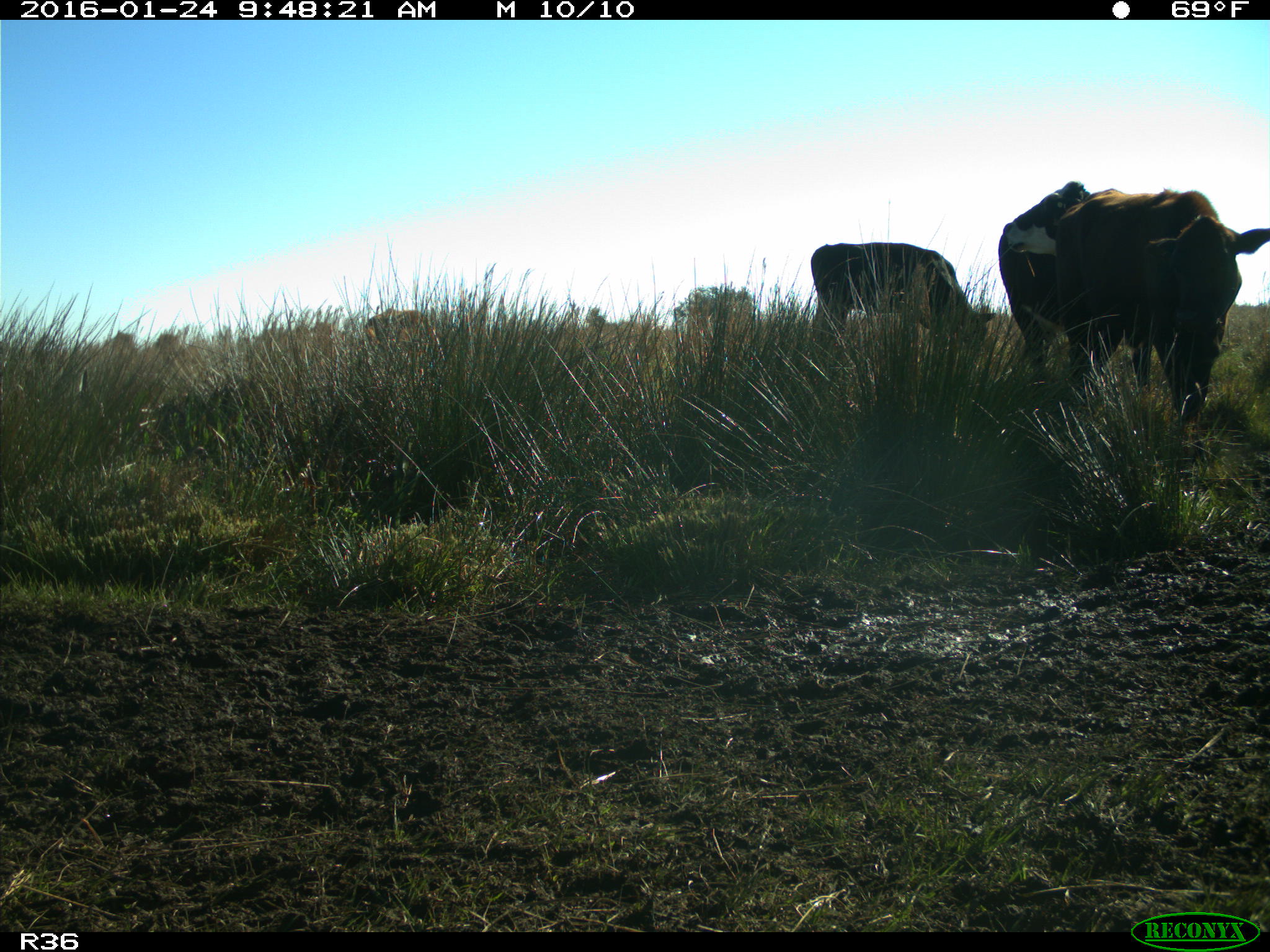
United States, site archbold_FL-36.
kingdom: Animalia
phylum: Chordata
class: Mammalia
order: Artiodactyla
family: Bovidae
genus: Bos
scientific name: Bos taurus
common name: domestic cow